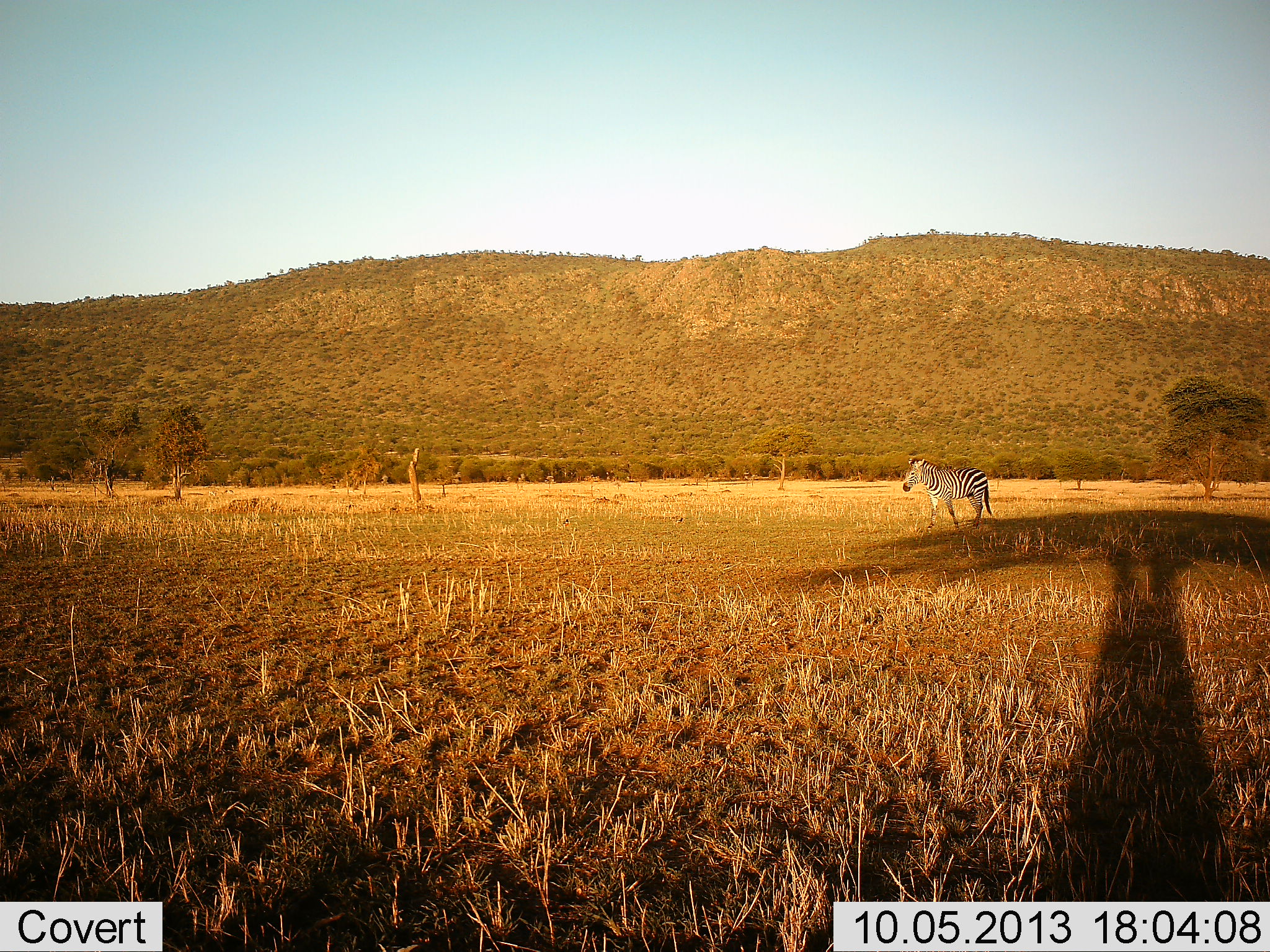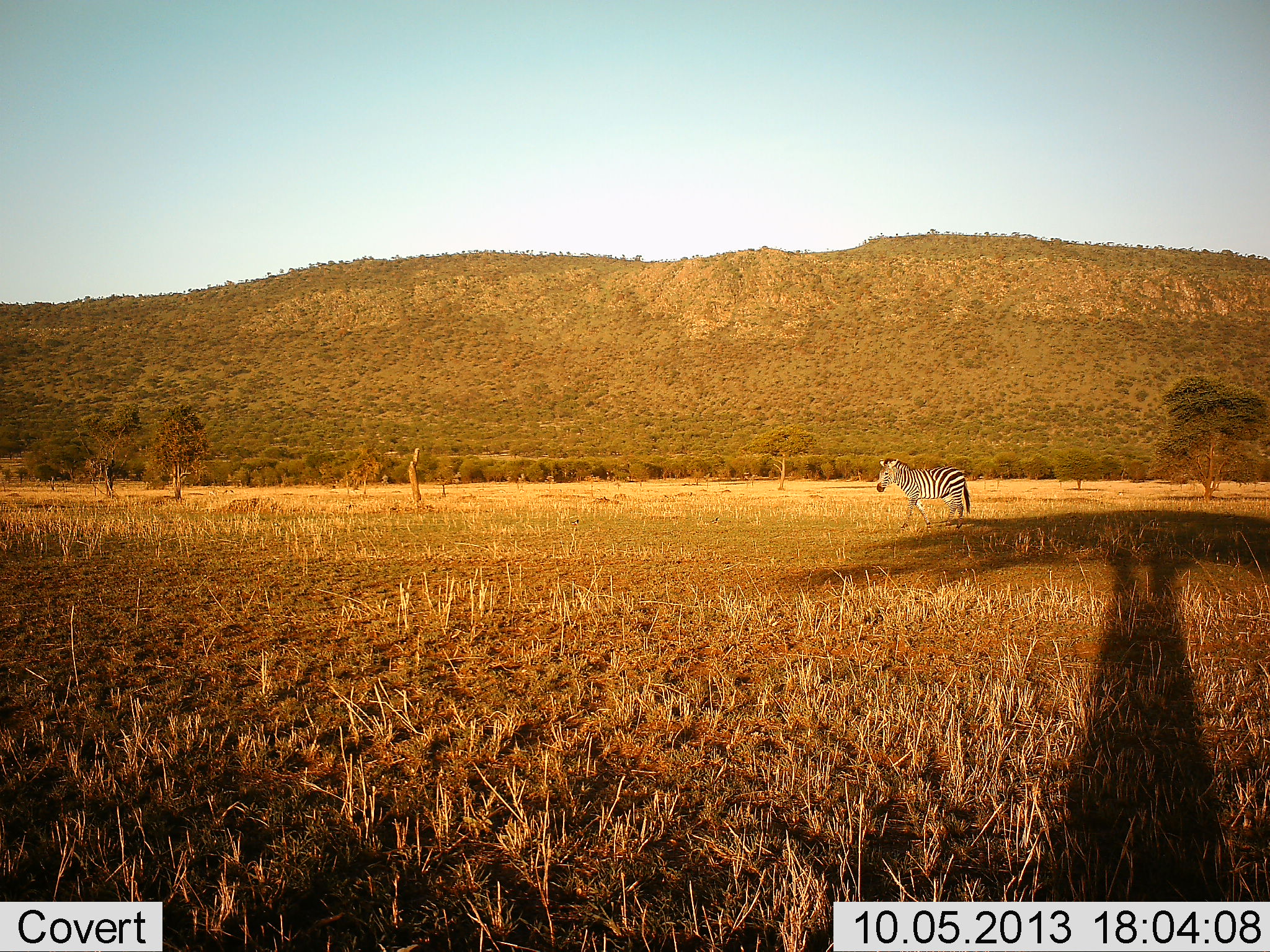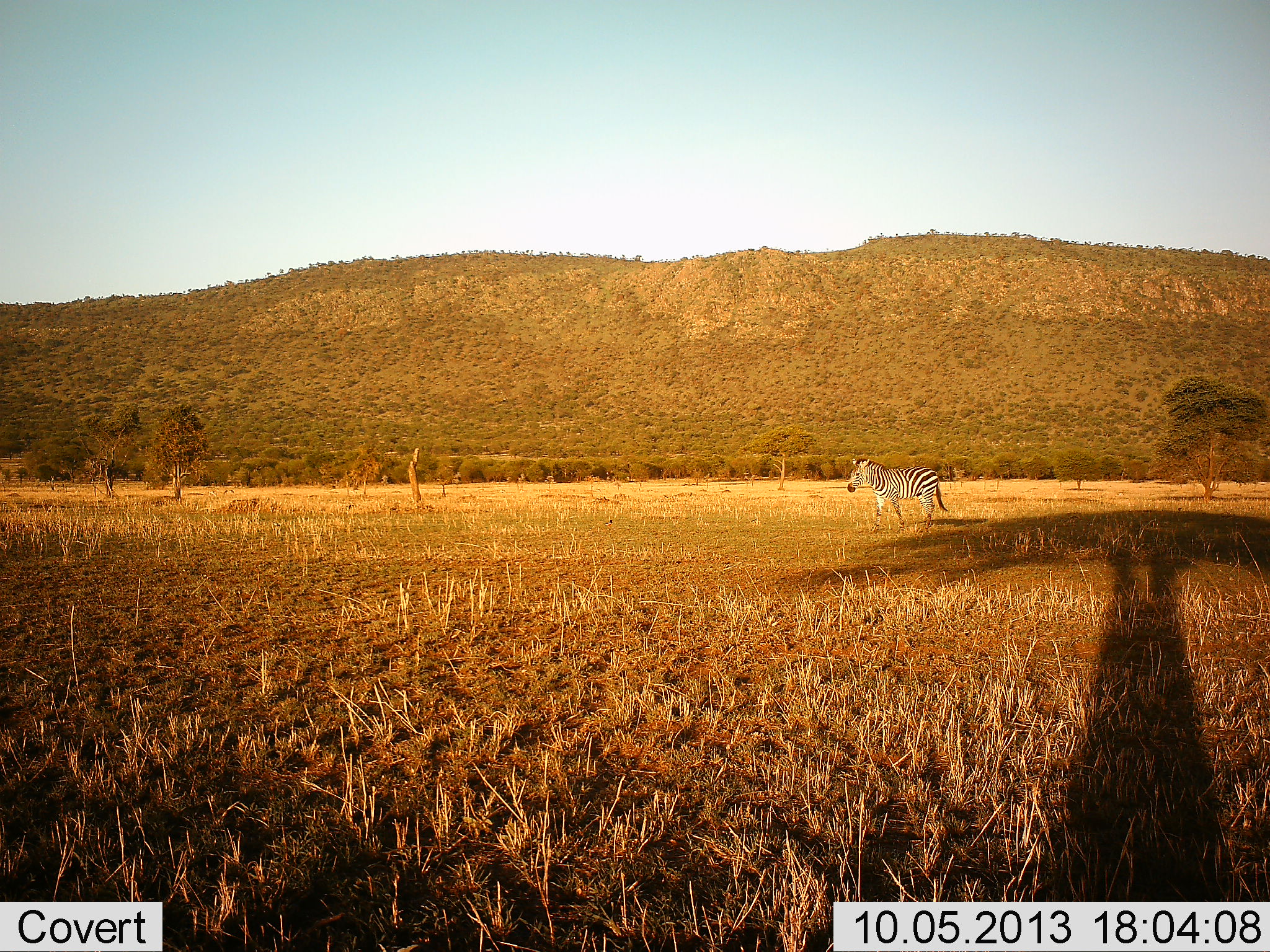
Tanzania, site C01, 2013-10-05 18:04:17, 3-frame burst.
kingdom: Animalia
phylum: Chordata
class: Mammalia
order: Perissodactyla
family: Equidae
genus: Equus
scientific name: Equus quagga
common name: plains zebra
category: zebra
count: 1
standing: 0%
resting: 0%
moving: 100%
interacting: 0%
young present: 0%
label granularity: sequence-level